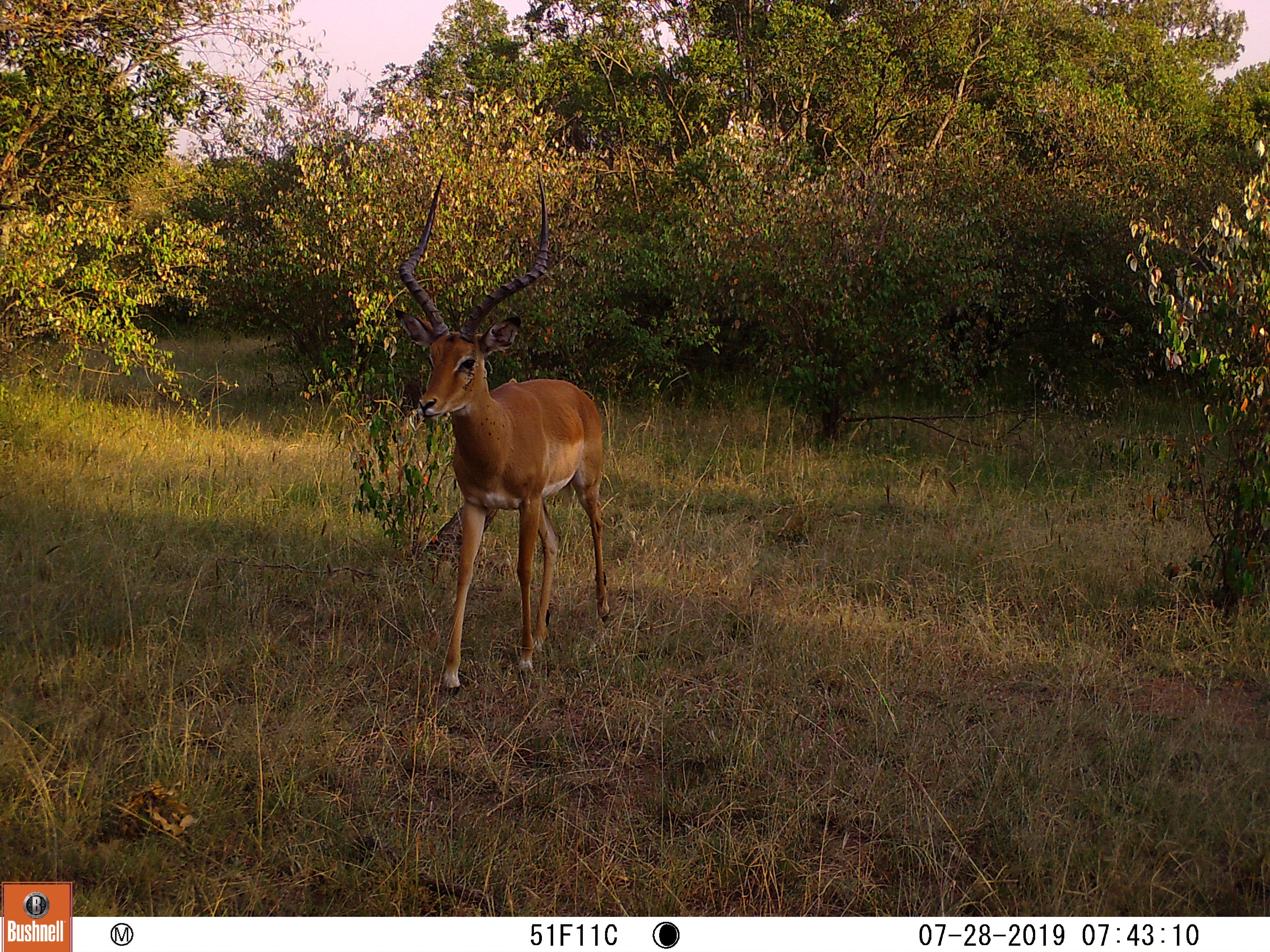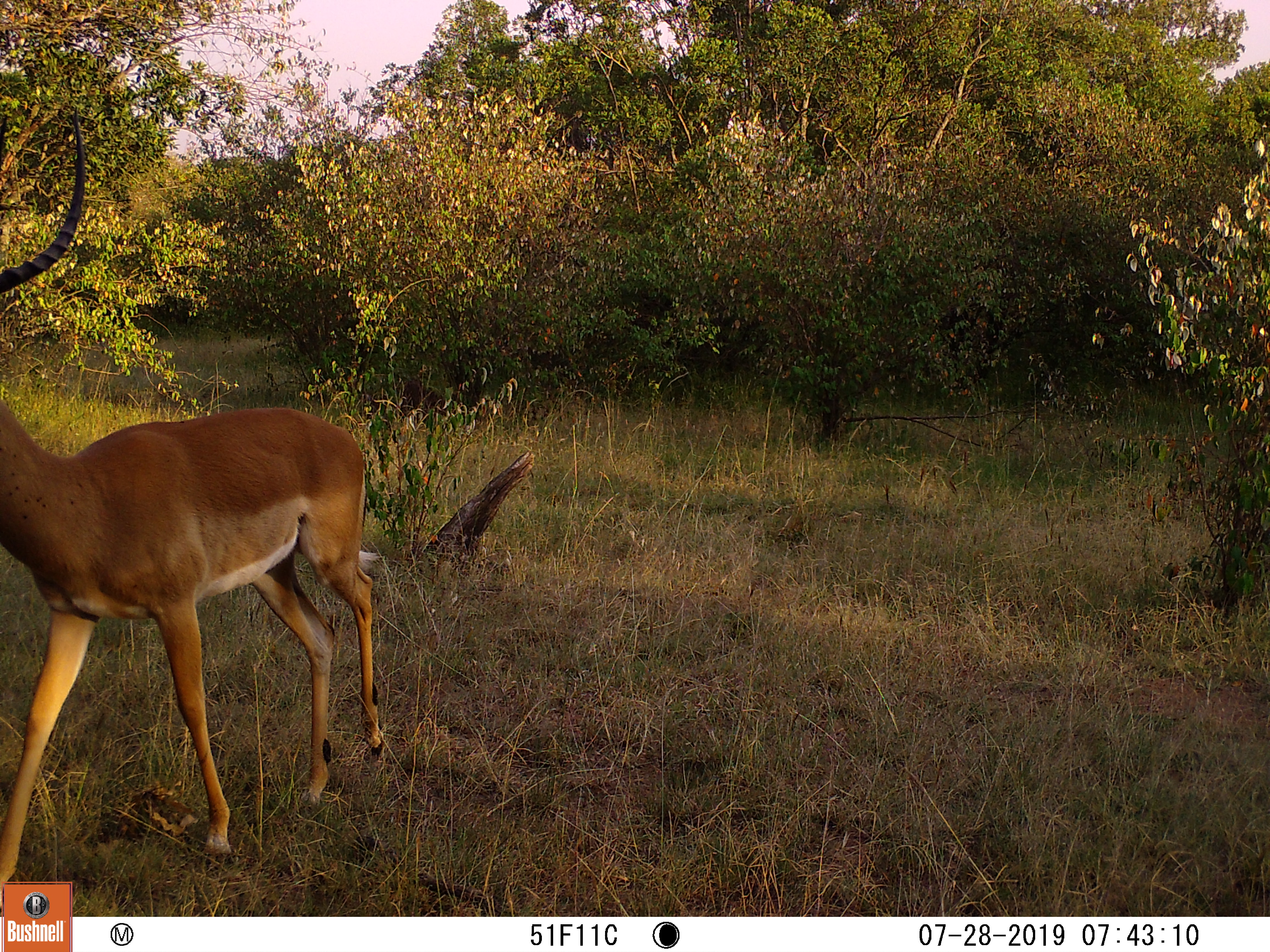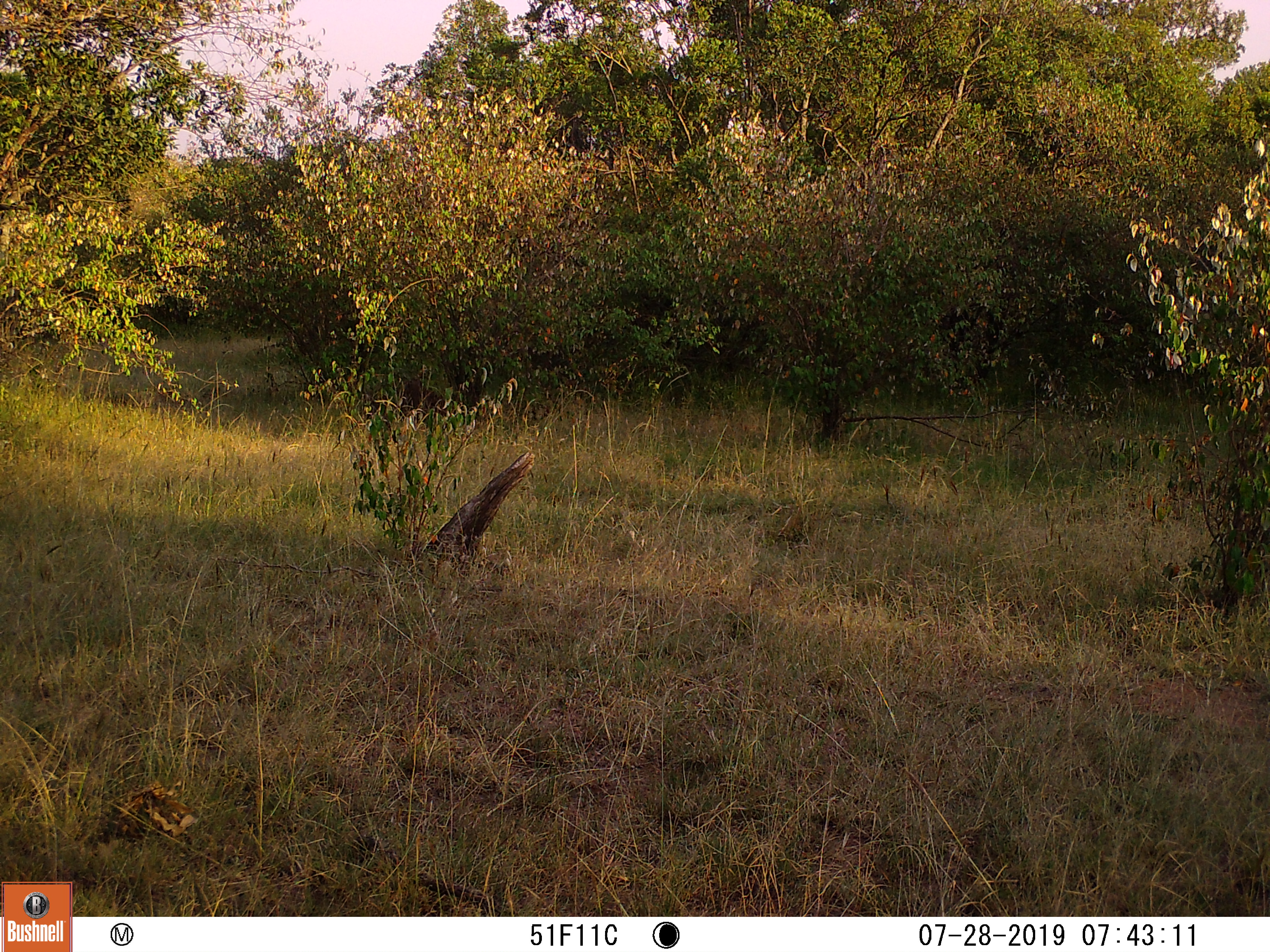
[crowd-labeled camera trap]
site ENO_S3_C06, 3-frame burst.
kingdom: Animalia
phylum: Chordata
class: Mammalia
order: Artiodactyla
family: Bovidae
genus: Aepyceros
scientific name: Aepyceros melampus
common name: impala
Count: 1.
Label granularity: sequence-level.